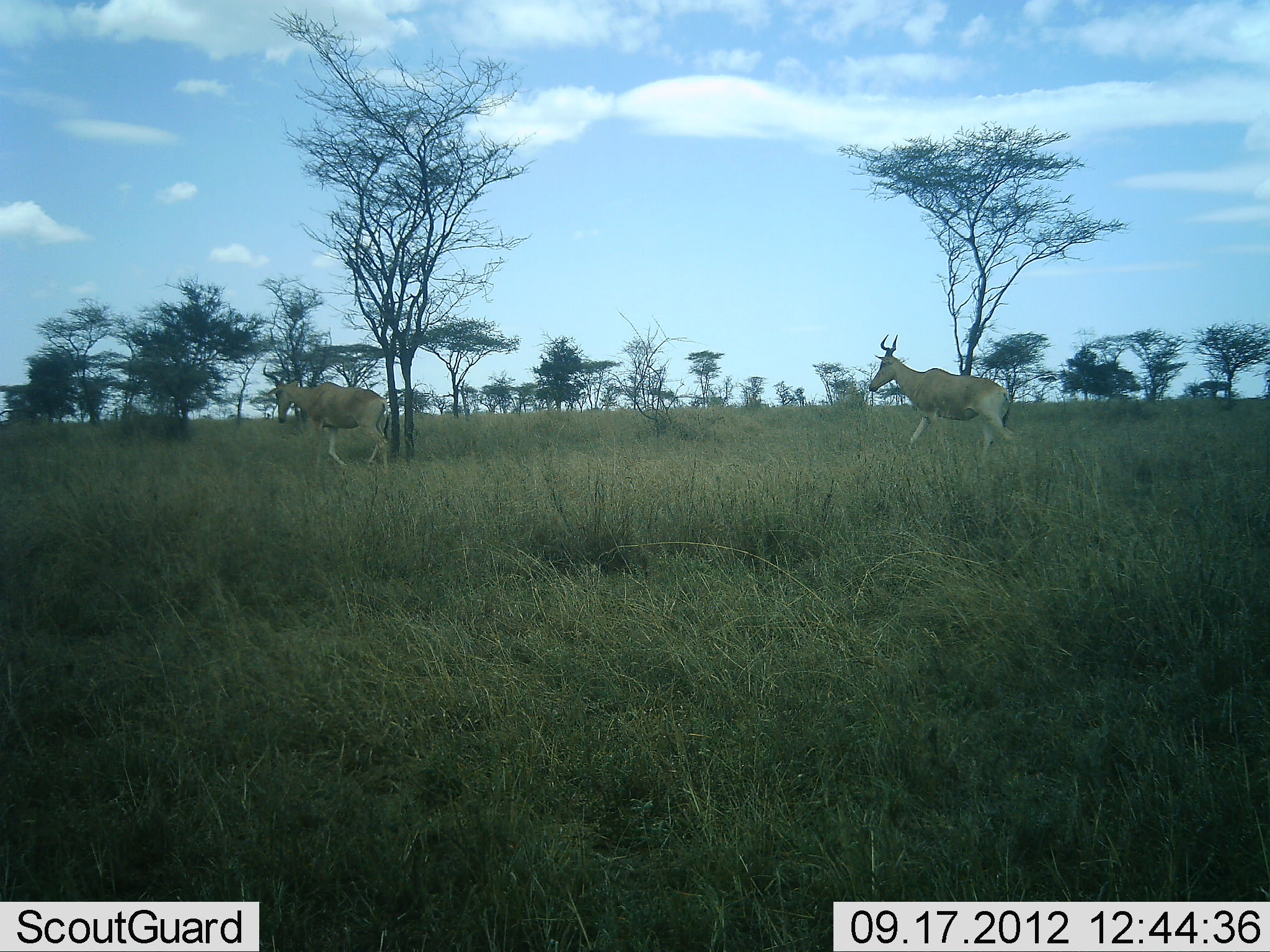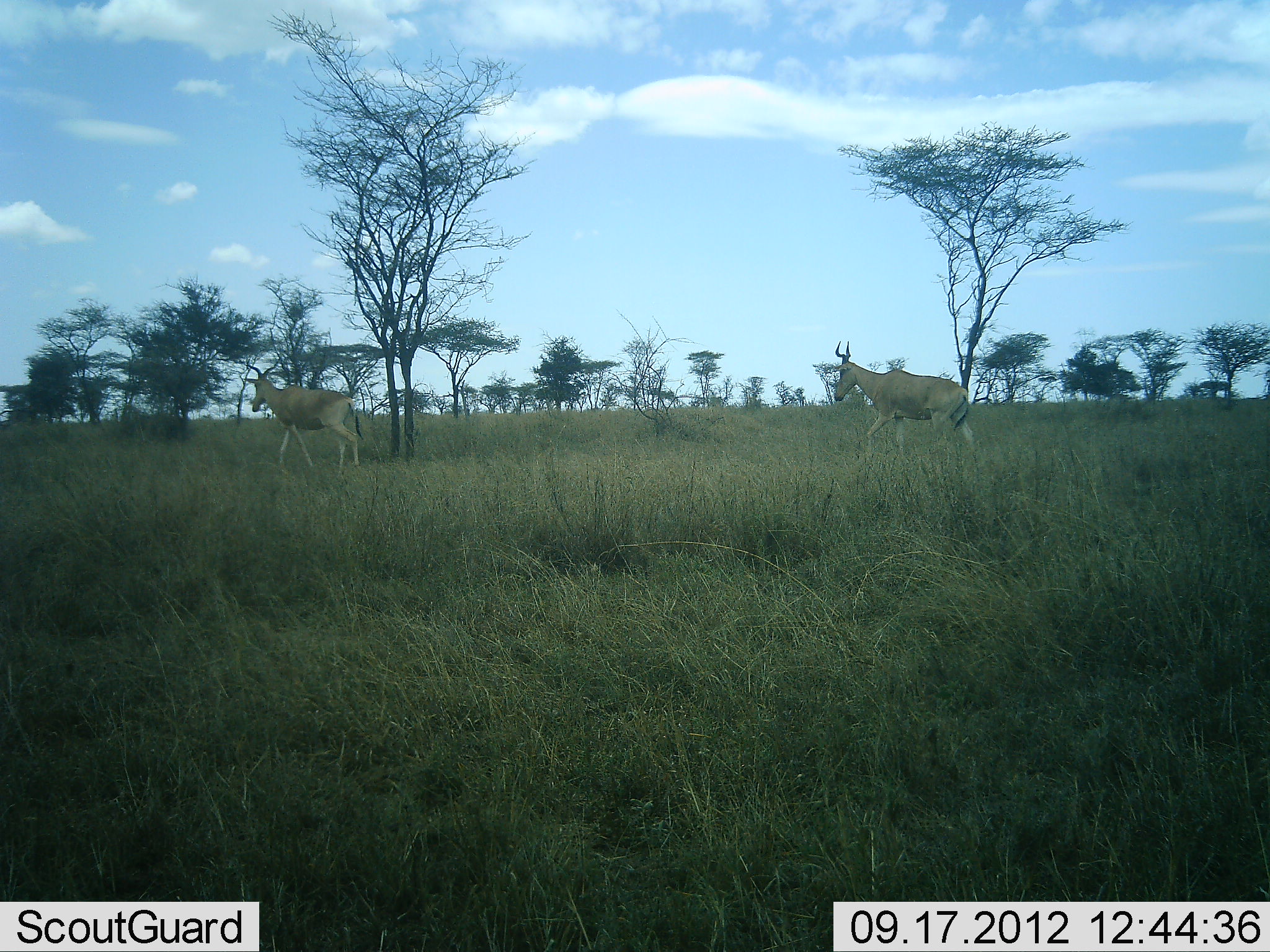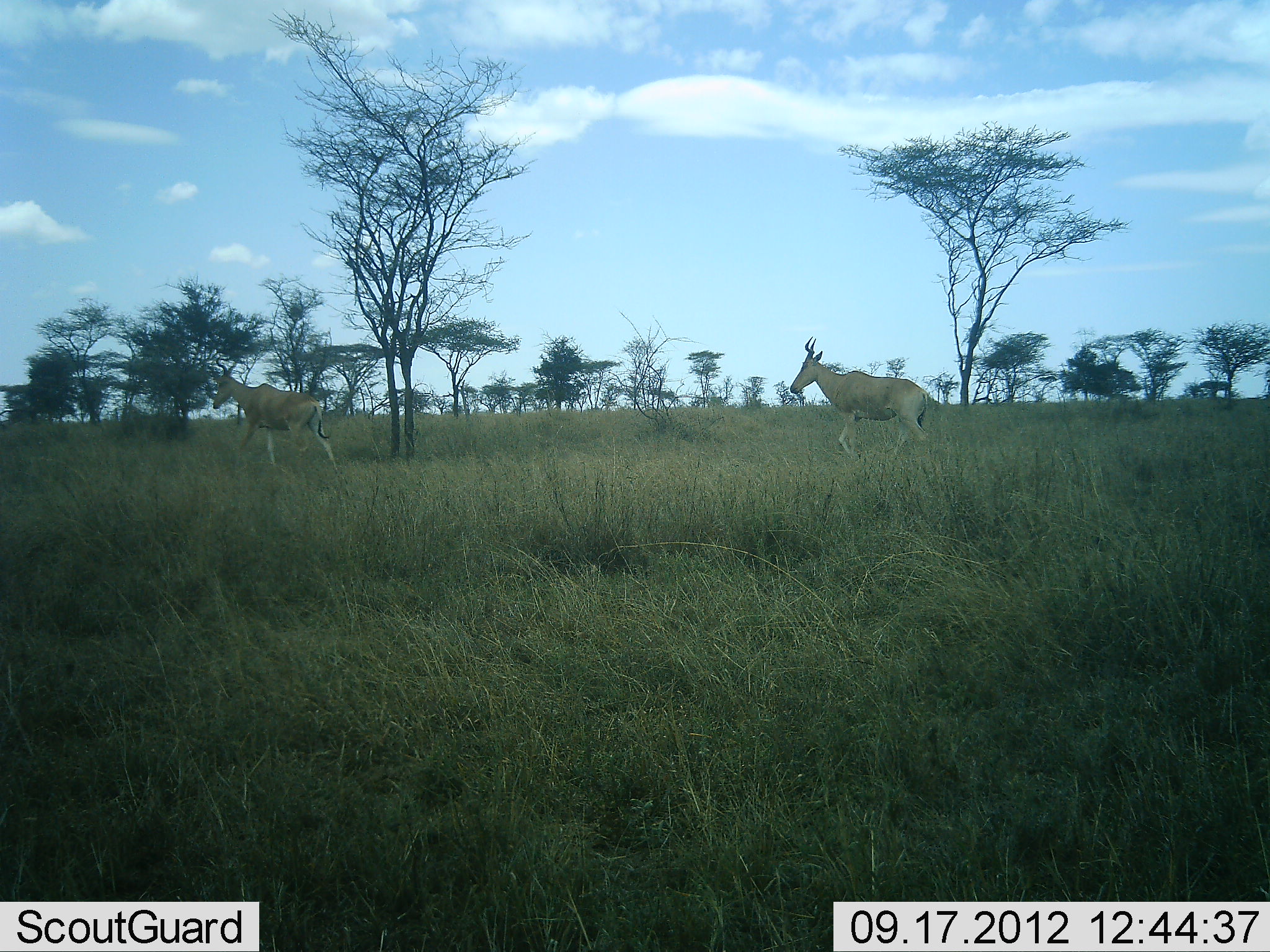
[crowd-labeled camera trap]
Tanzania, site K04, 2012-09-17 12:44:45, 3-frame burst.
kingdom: Animalia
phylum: Chordata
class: Mammalia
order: Artiodactyla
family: Bovidae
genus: Alcelaphus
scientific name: Alcelaphus buselaphus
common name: hartebeest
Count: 2.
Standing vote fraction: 0%.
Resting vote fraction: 0%.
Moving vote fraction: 100%.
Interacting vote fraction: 0%.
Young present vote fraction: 0%.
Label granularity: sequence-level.